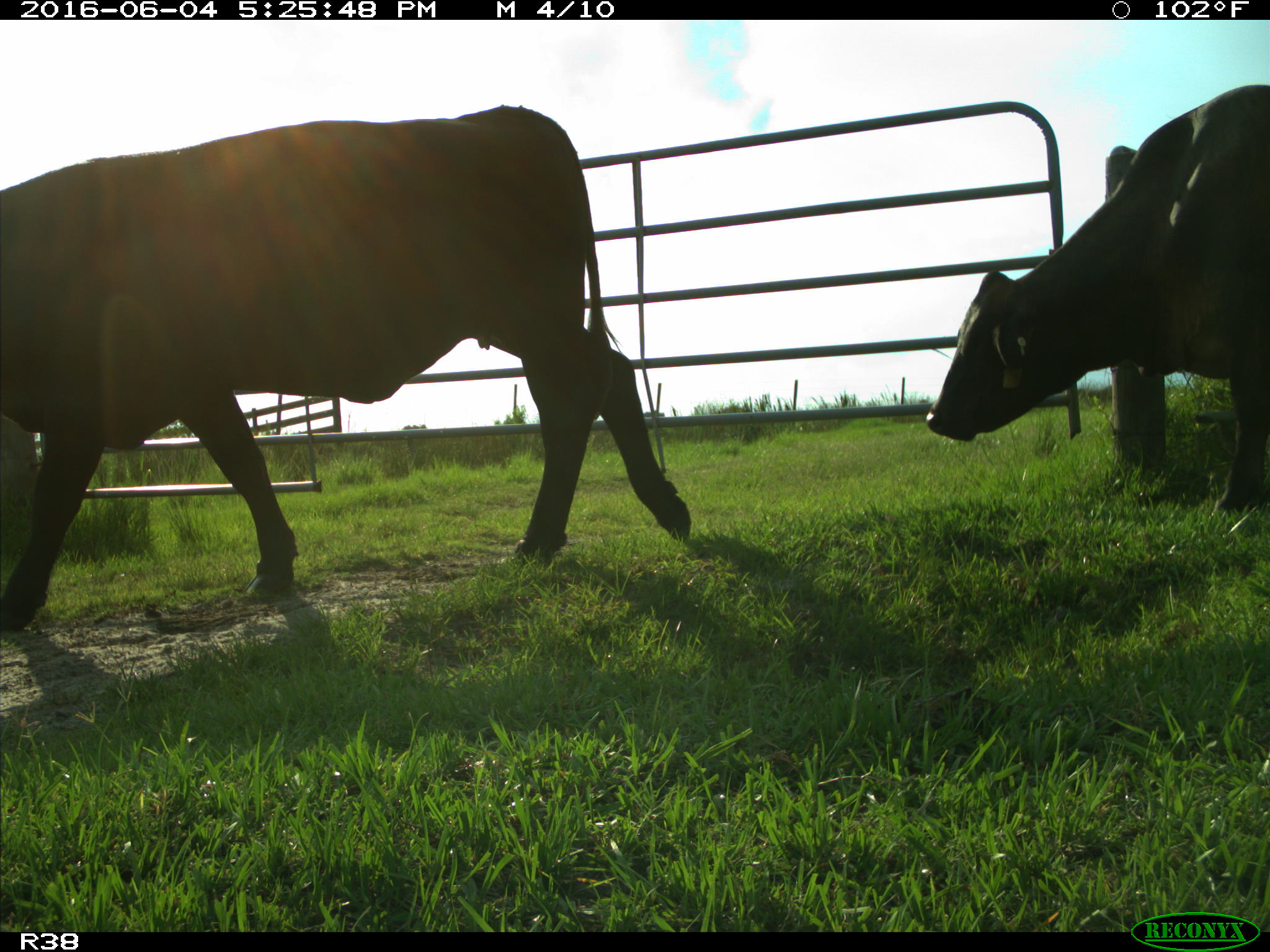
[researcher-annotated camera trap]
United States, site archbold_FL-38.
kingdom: Animalia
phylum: Chordata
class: Mammalia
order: Artiodactyla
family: Bovidae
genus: Bos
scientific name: Bos taurus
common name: domestic cow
Bos taurus (domestic cow).